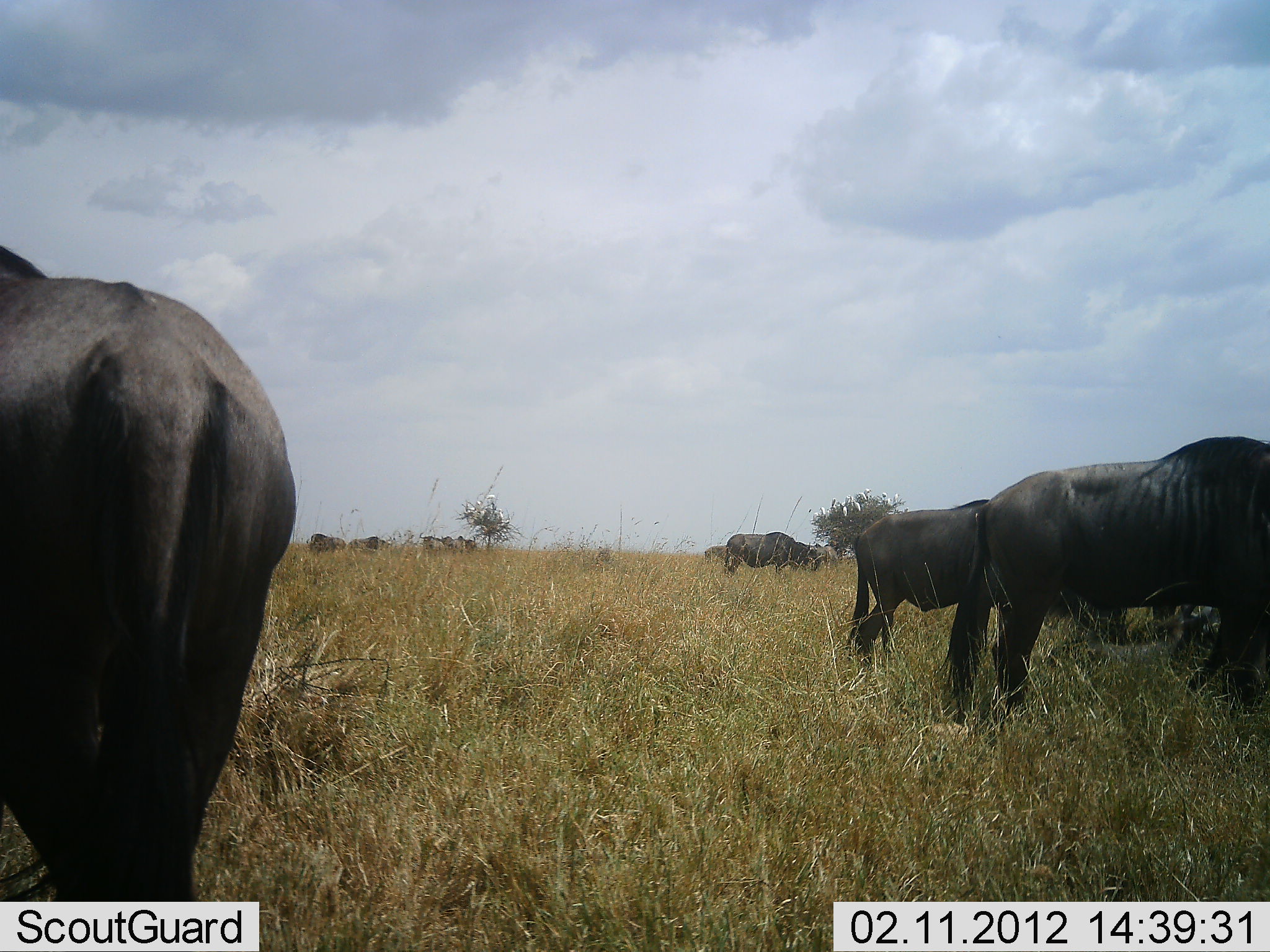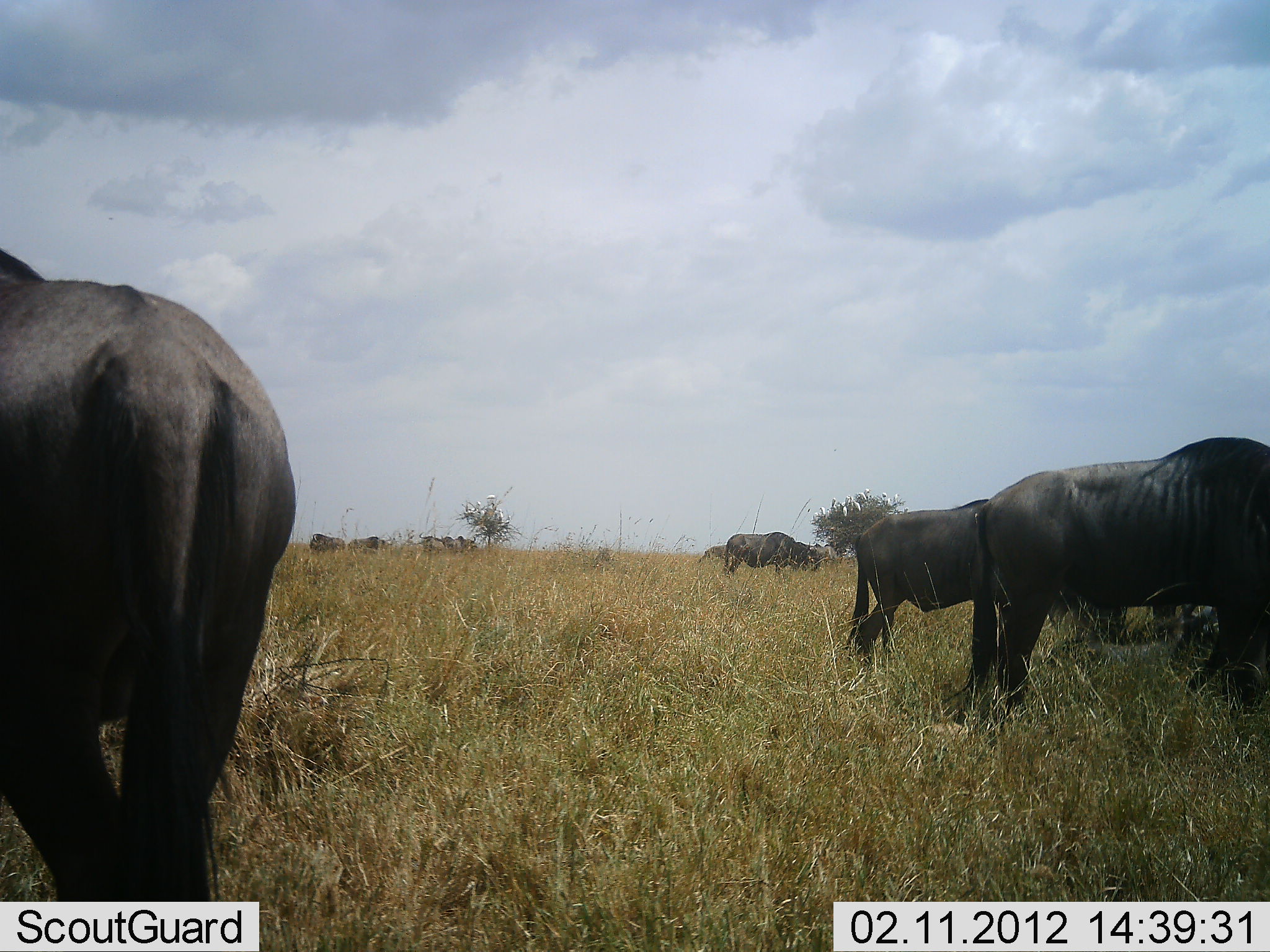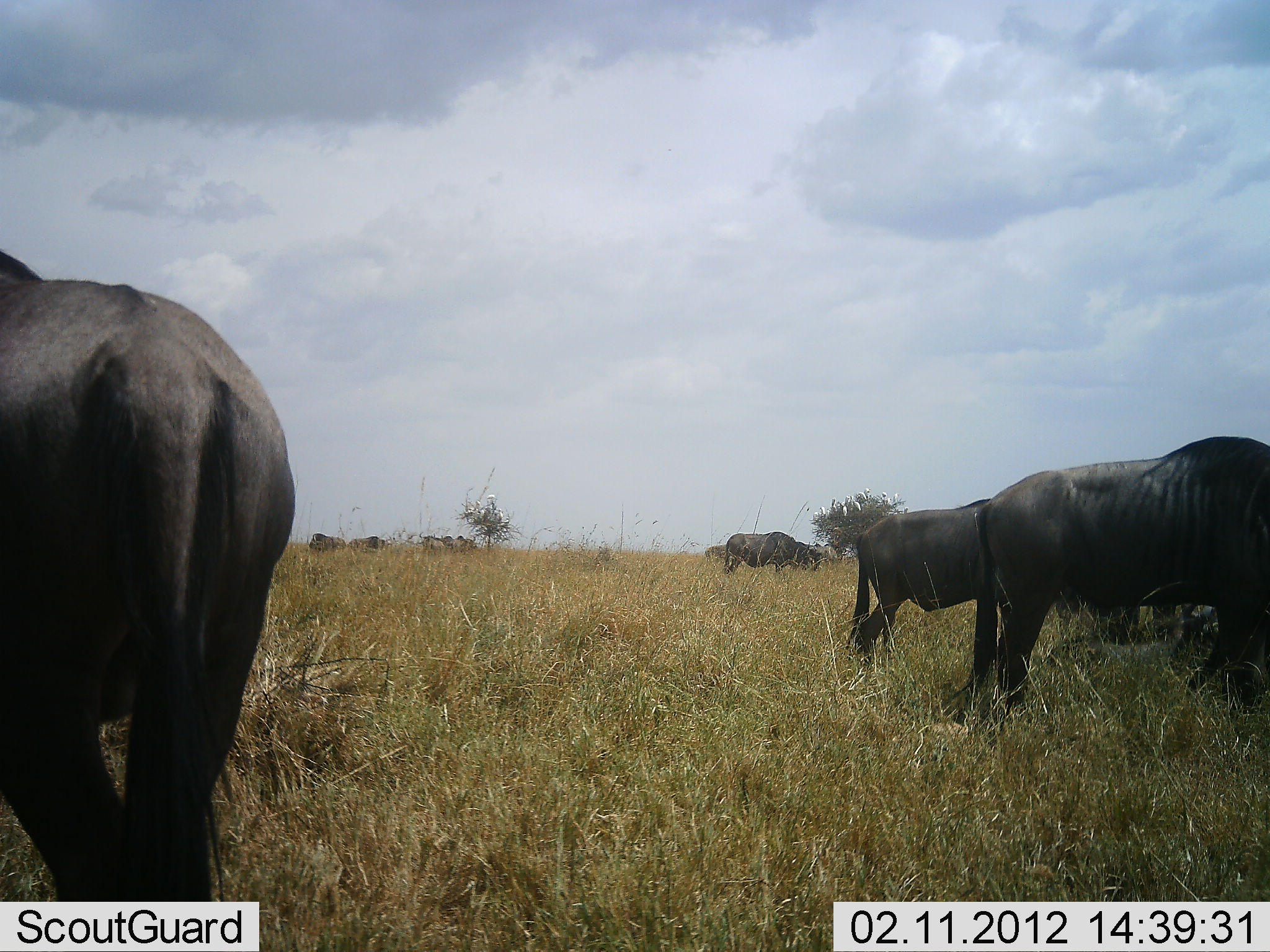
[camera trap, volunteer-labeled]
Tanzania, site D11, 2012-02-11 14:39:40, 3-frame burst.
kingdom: Animalia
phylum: Chordata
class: Mammalia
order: Artiodactyla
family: Bovidae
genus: Connochaetes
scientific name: Connochaetes taurinus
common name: blue wildebeest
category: wildebeest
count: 9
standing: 70%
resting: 19%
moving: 0%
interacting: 0%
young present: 4%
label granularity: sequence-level